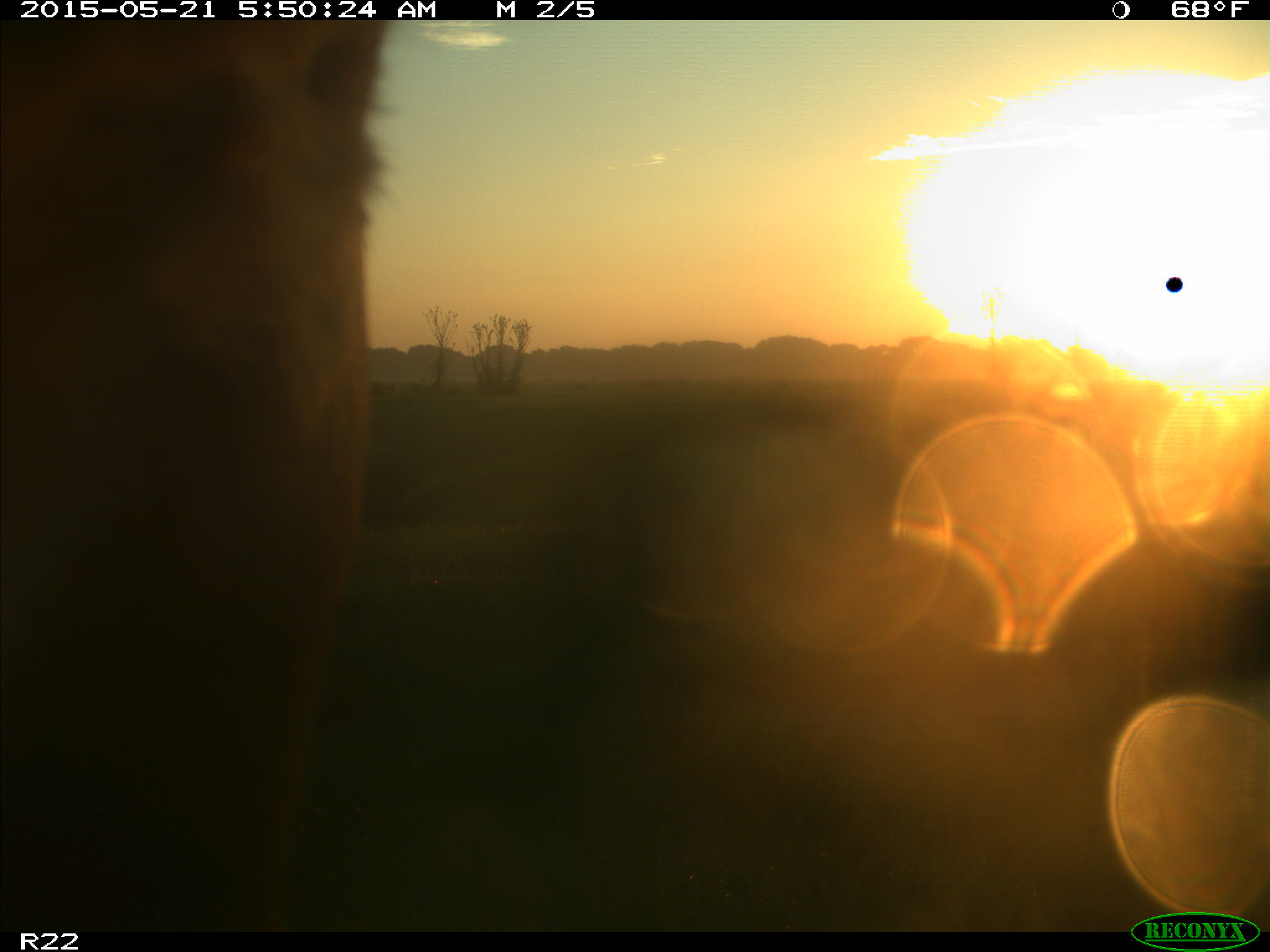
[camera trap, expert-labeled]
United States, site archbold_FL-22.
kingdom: Animalia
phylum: Chordata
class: Mammalia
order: Artiodactyla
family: Bovidae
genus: Bos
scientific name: Bos taurus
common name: domestic cow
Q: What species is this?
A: Bos taurus (domestic cow).